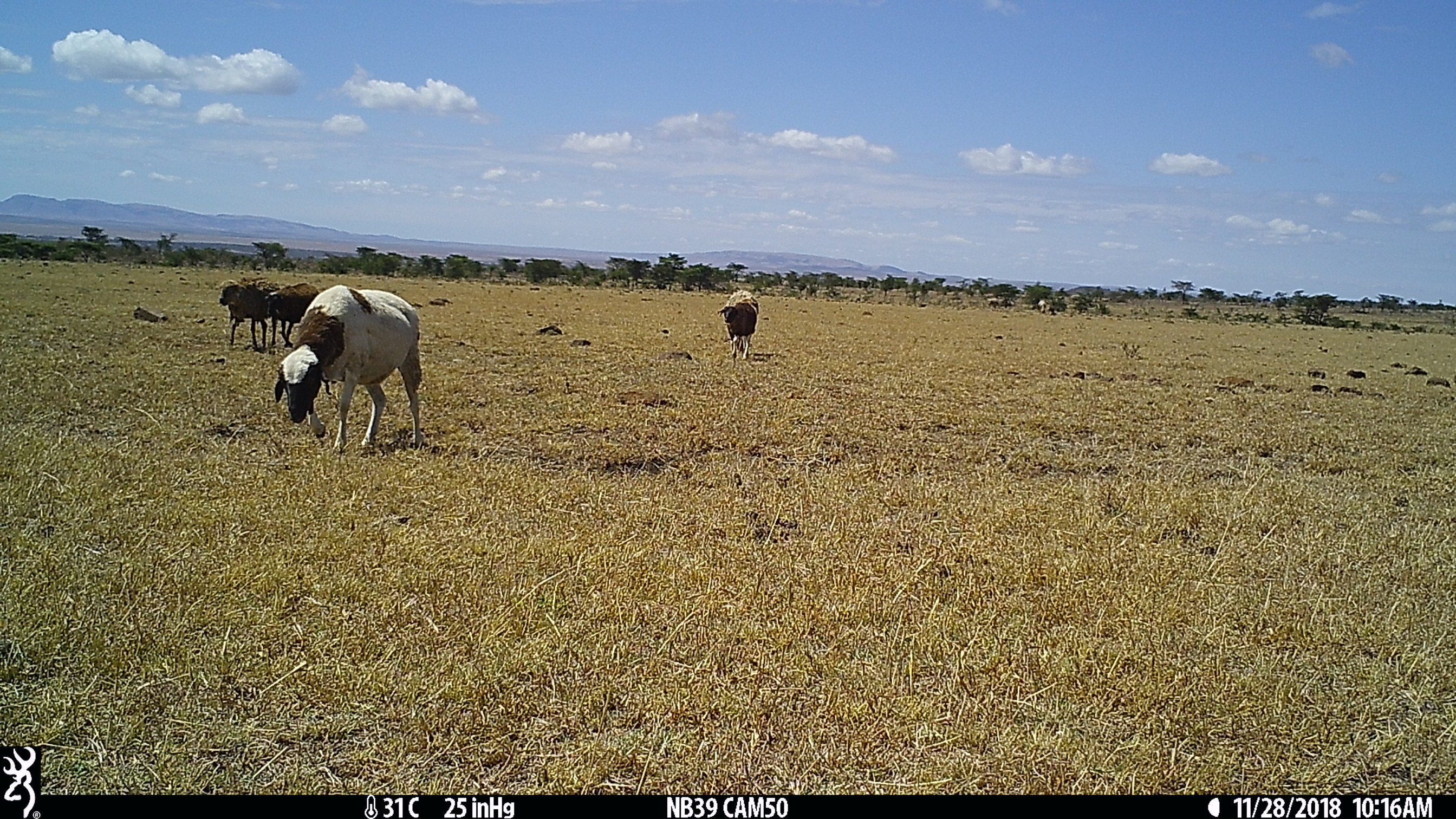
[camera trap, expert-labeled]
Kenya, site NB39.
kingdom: Animalia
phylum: Chordata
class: Mammalia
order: Artiodactyla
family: Bovidae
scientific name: Bovidae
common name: sheep or goat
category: shoat